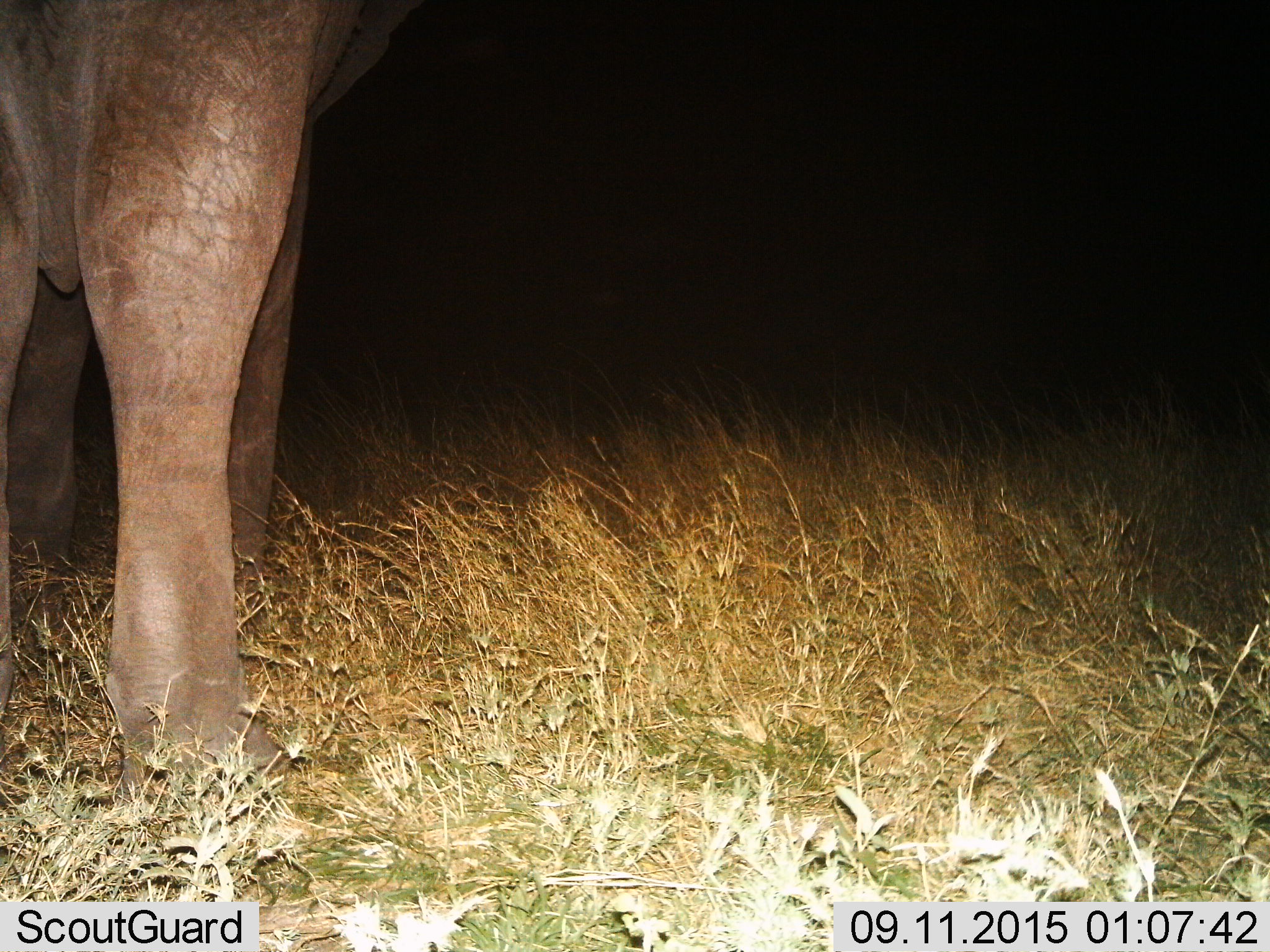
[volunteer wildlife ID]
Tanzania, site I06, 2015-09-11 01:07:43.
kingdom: Animalia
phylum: Chordata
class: Mammalia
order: Proboscidea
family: Elephantidae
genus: Loxodonta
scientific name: Loxodonta africana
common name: african bush elephant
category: elephant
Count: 1.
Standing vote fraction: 100%.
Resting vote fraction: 0%.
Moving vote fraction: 0%.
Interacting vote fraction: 0%.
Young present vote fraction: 0%.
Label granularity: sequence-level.